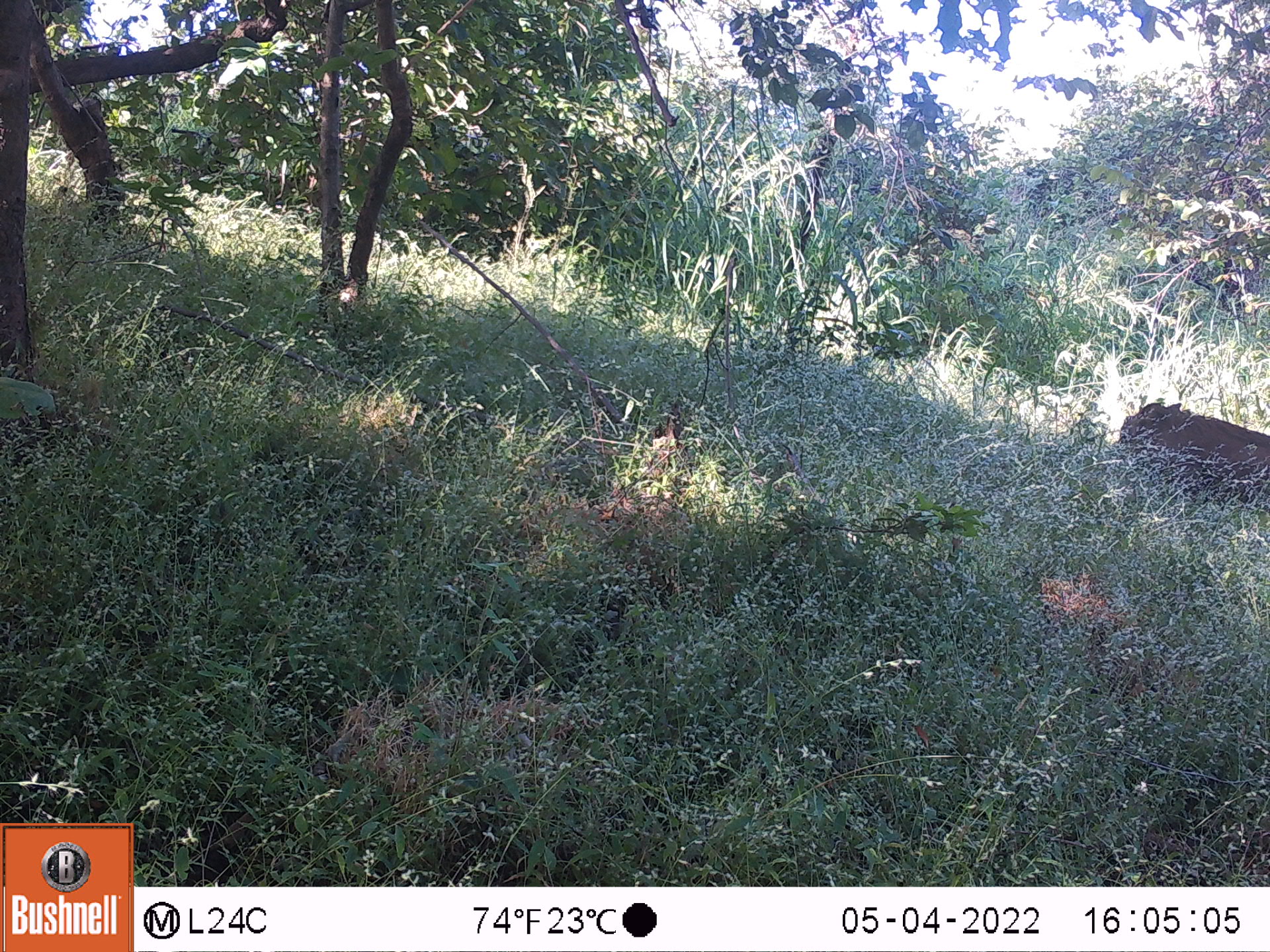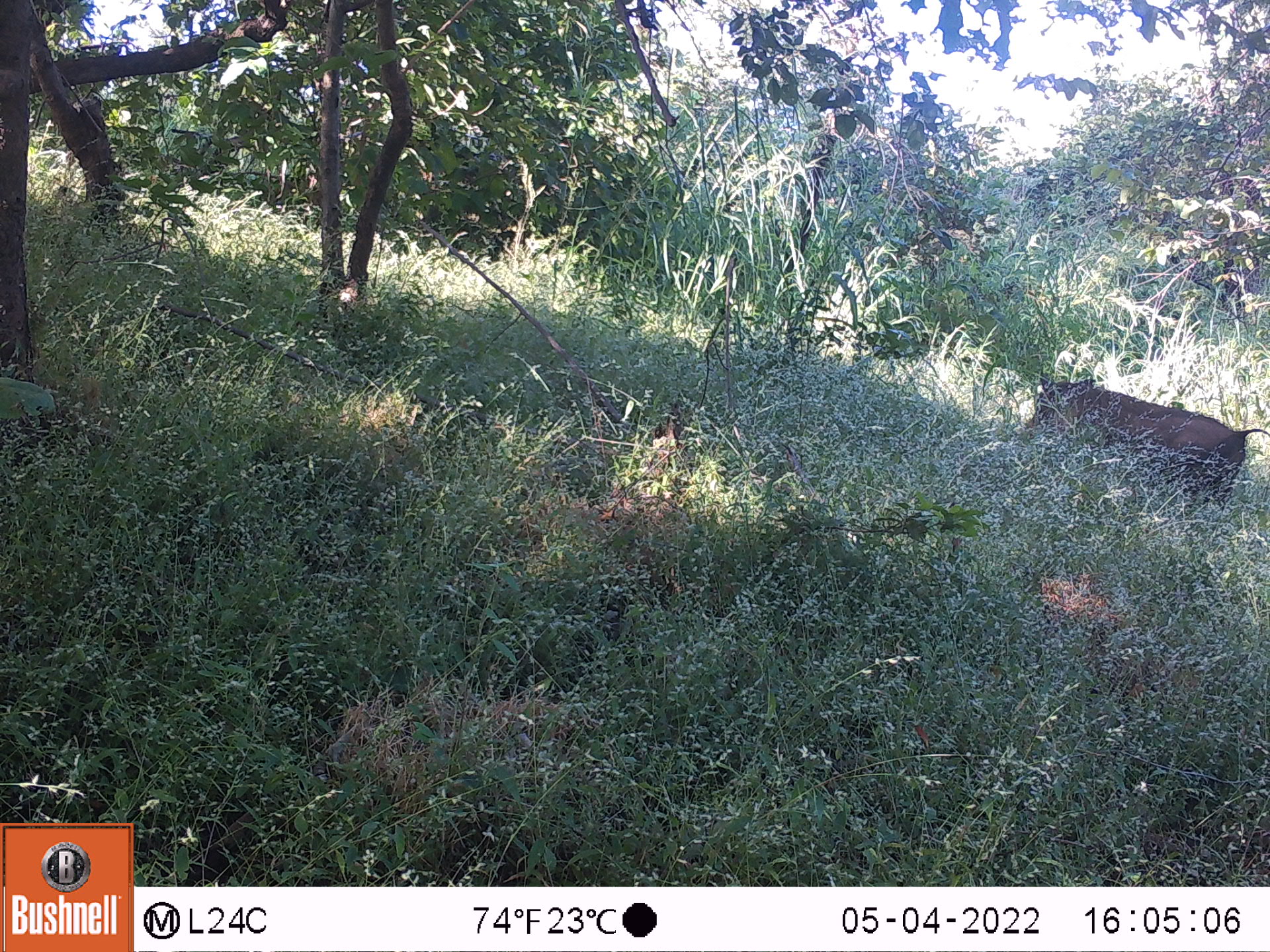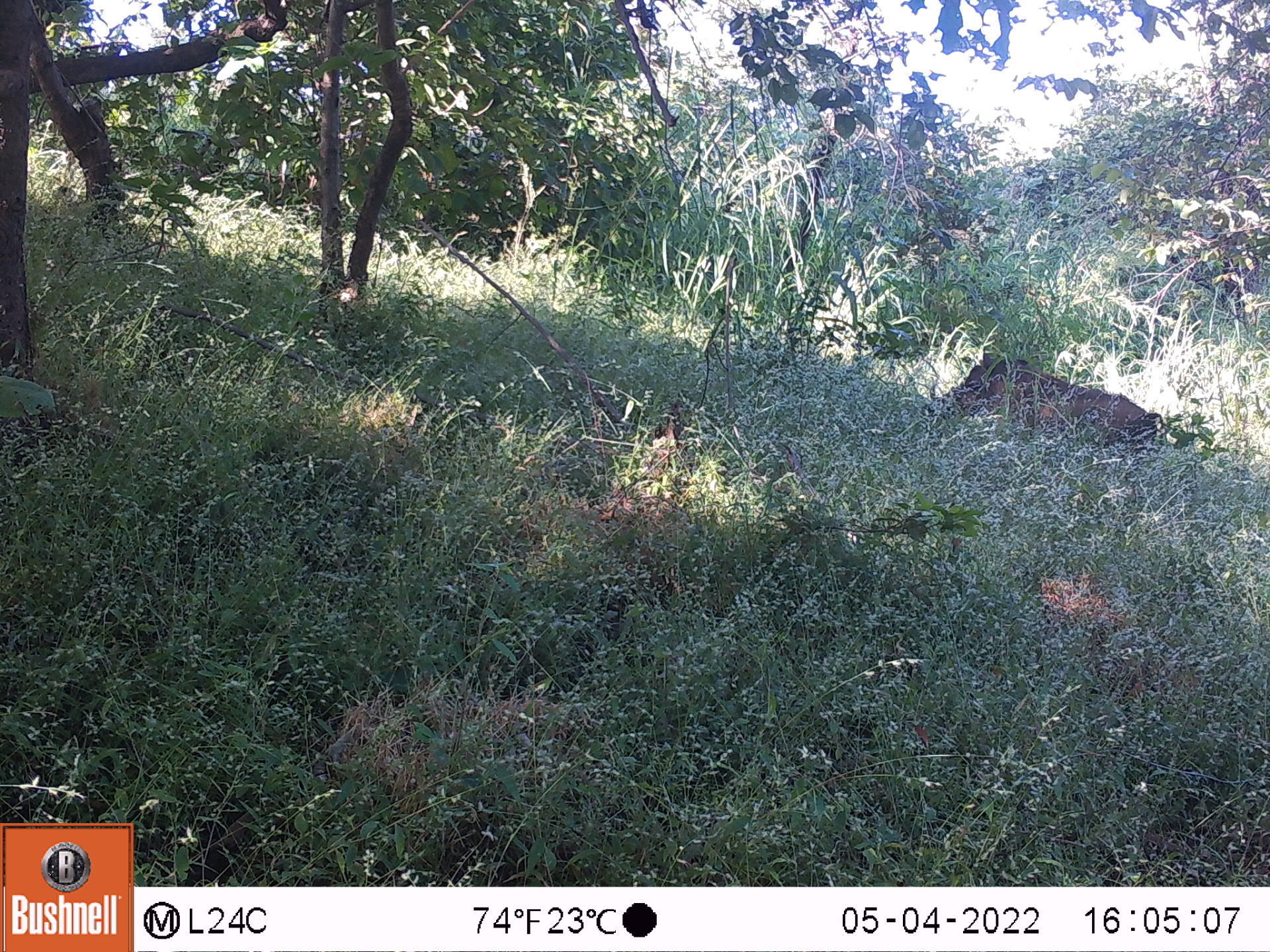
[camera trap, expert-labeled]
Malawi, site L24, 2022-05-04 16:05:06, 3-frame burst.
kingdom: Animalia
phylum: Chordata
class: Mammalia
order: Artiodactyla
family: Suidae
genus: Phacochoerus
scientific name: Phacochoerus africanus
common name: common warthog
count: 1